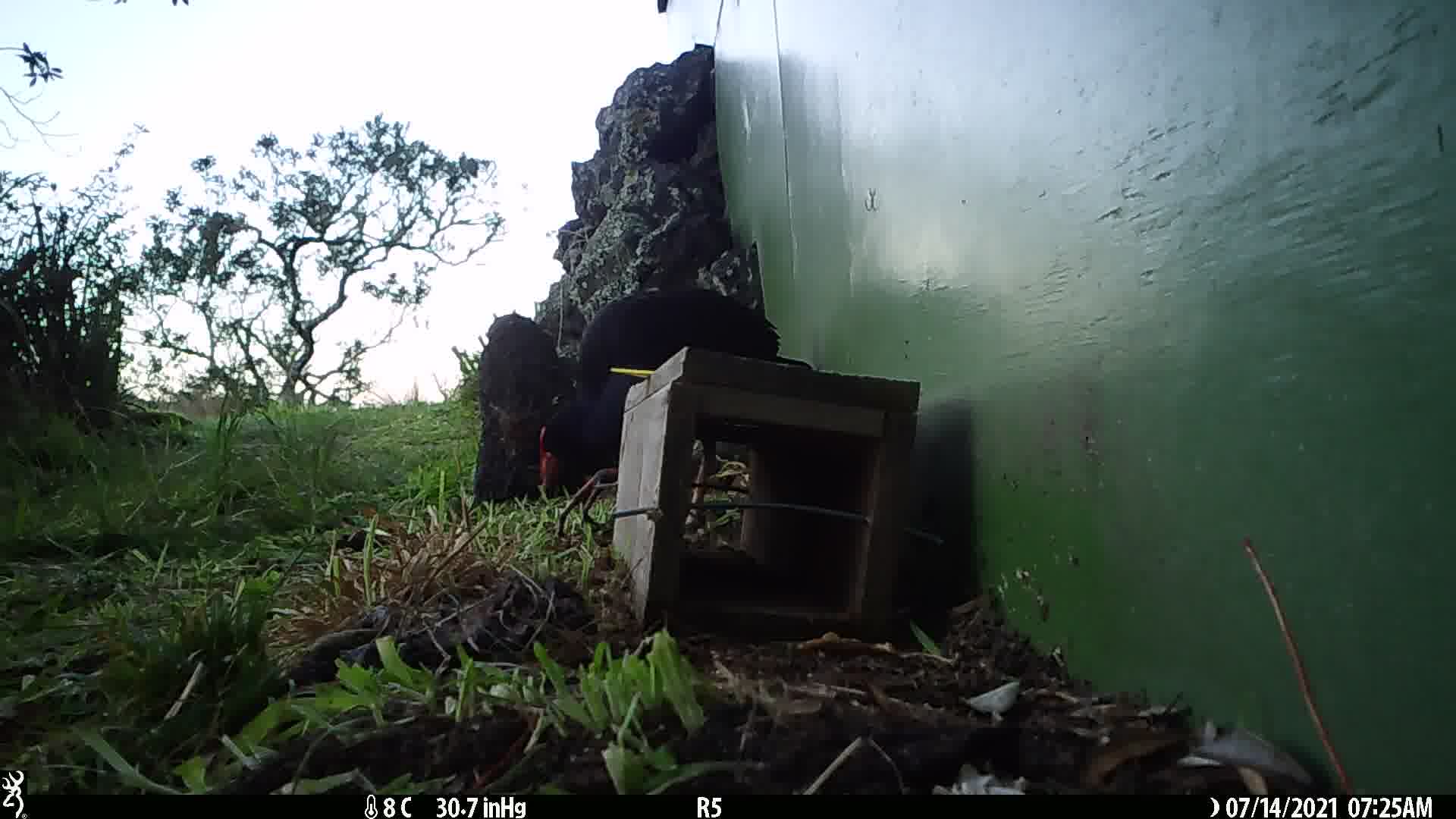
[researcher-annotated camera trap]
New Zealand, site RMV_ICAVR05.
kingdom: Animalia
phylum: Chordata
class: Aves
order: Gruiformes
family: Rallidae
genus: Porphyrio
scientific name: Porphyrio melanotus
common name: australasian swamphen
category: pukeko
Pukeko (australasian swamphen) (Porphyrio melanotus).